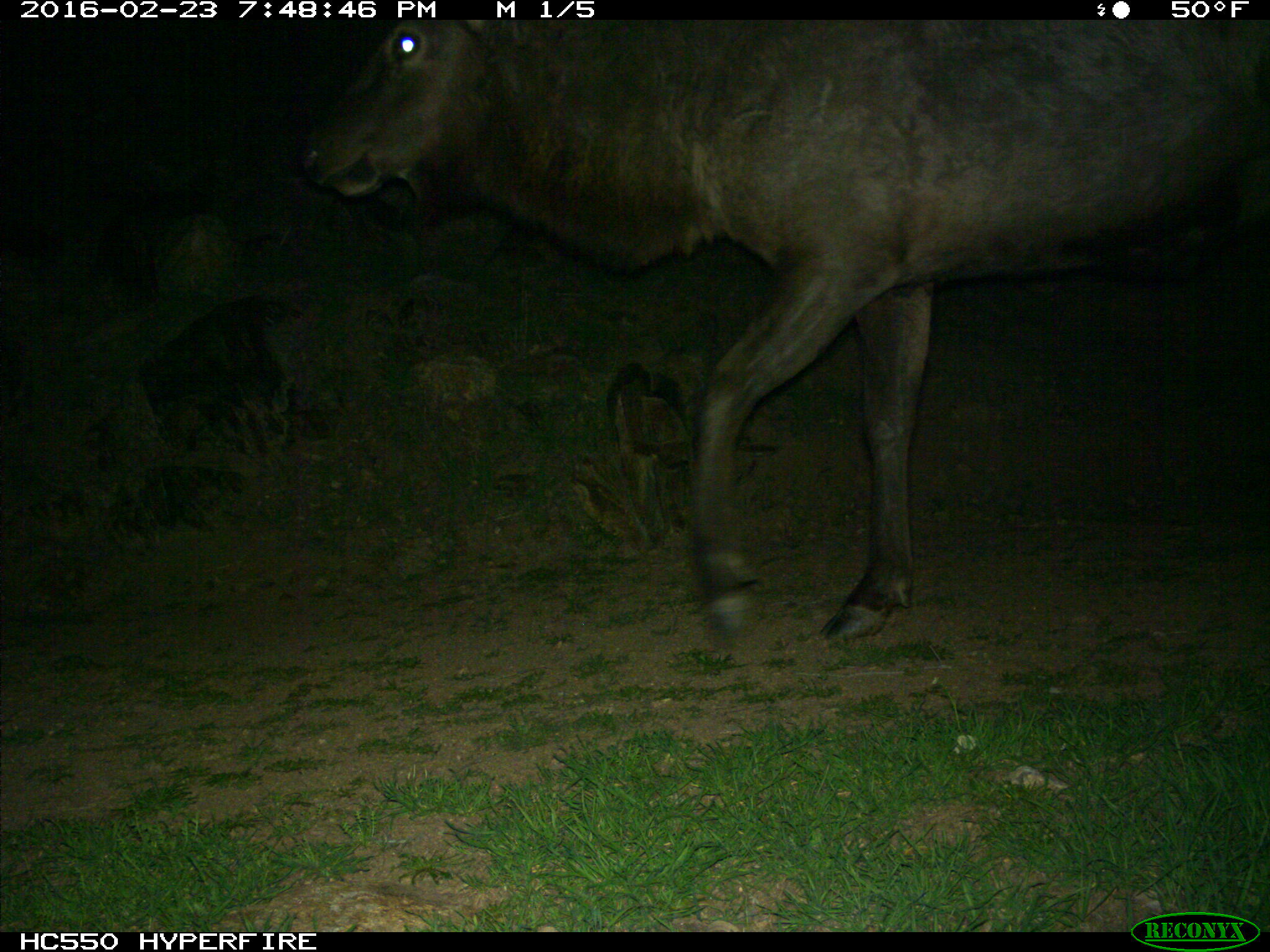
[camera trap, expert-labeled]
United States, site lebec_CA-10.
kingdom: Animalia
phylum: Chordata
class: Mammalia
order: Artiodactyla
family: Cervidae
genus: Cervus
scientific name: Cervus canadensis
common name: elk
Cervus canadensis (elk).